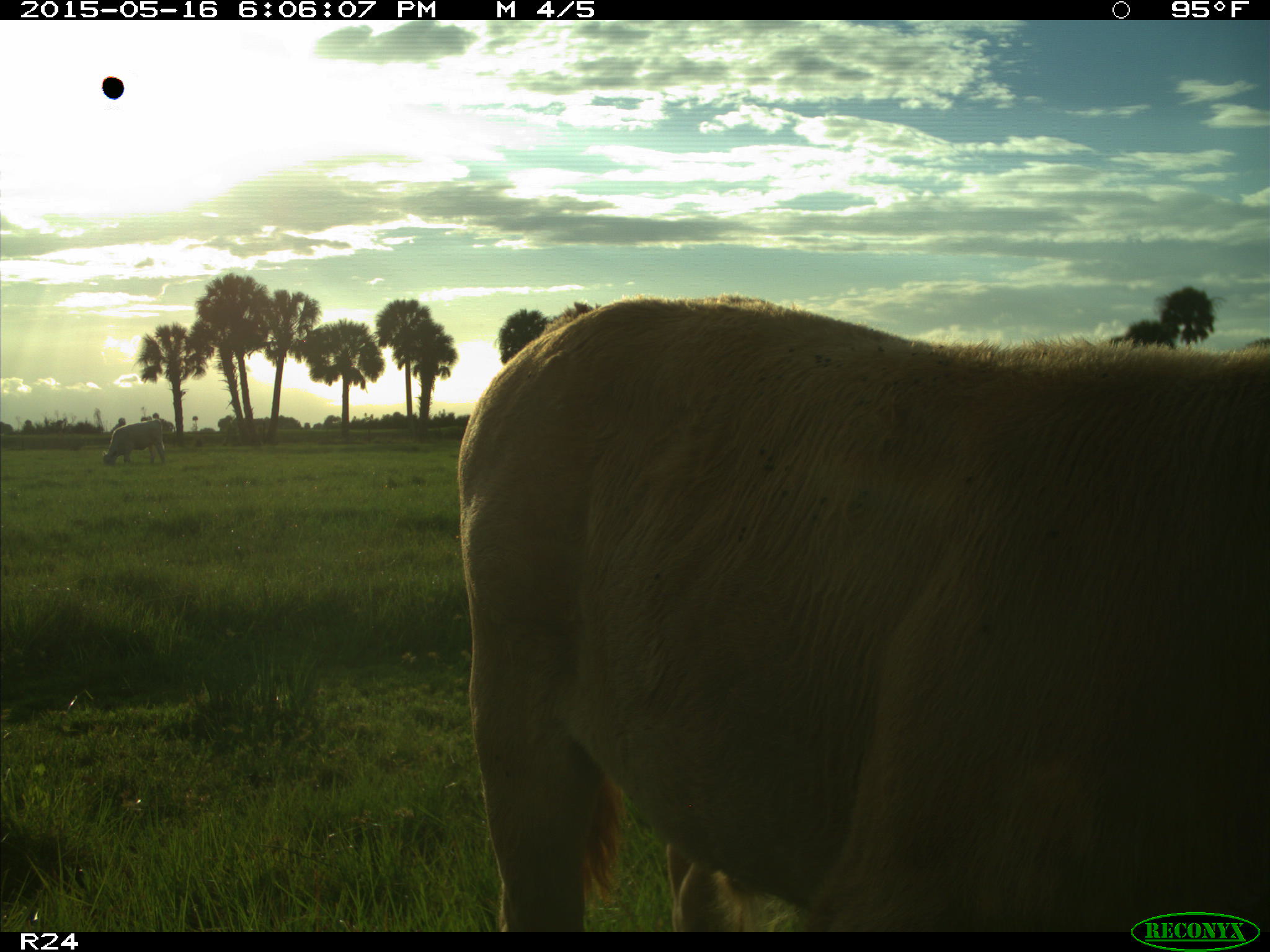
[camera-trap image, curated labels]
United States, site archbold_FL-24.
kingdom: Animalia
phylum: Chordata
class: Mammalia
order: Artiodactyla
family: Bovidae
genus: Bos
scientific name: Bos taurus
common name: domestic cow